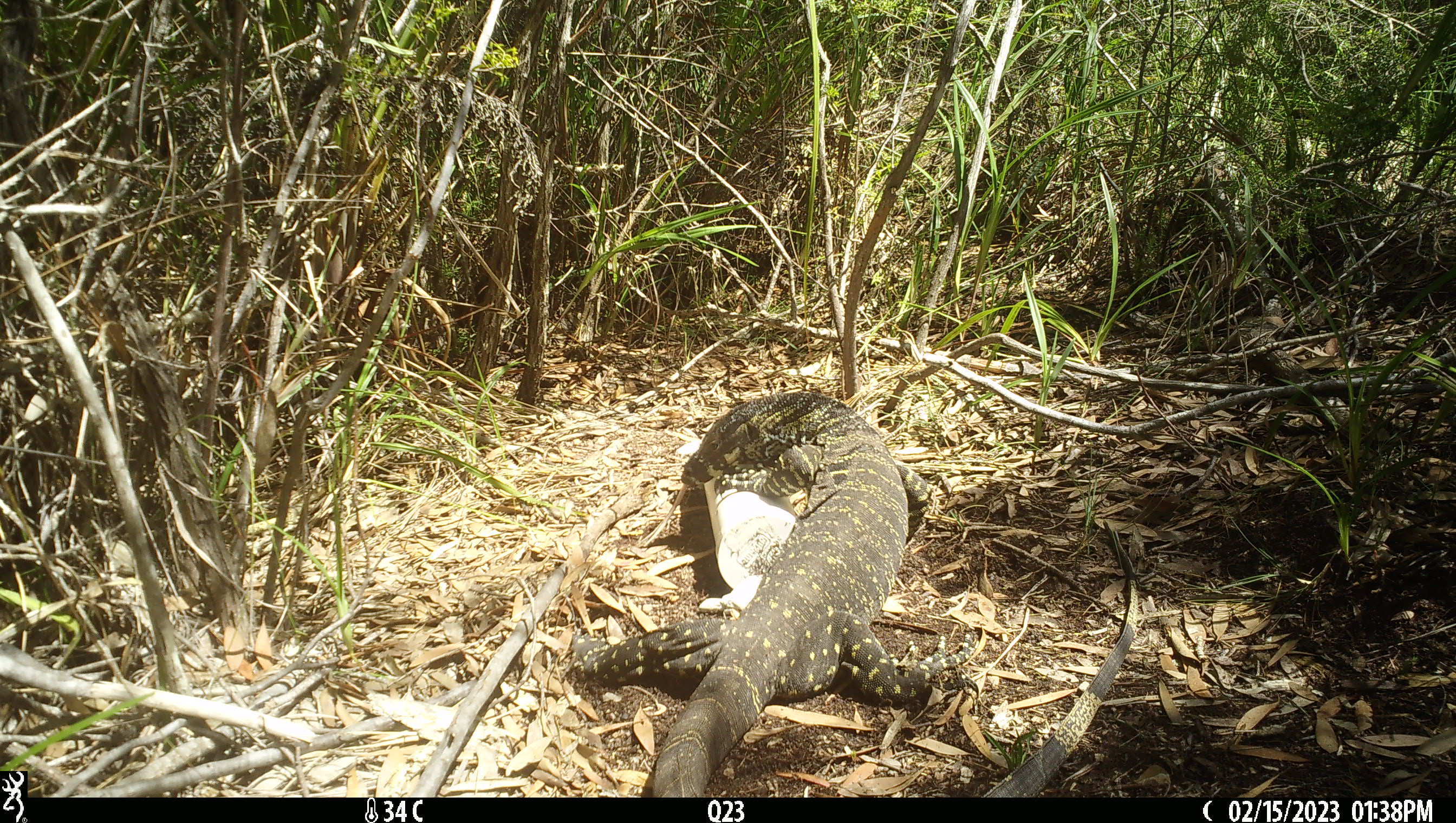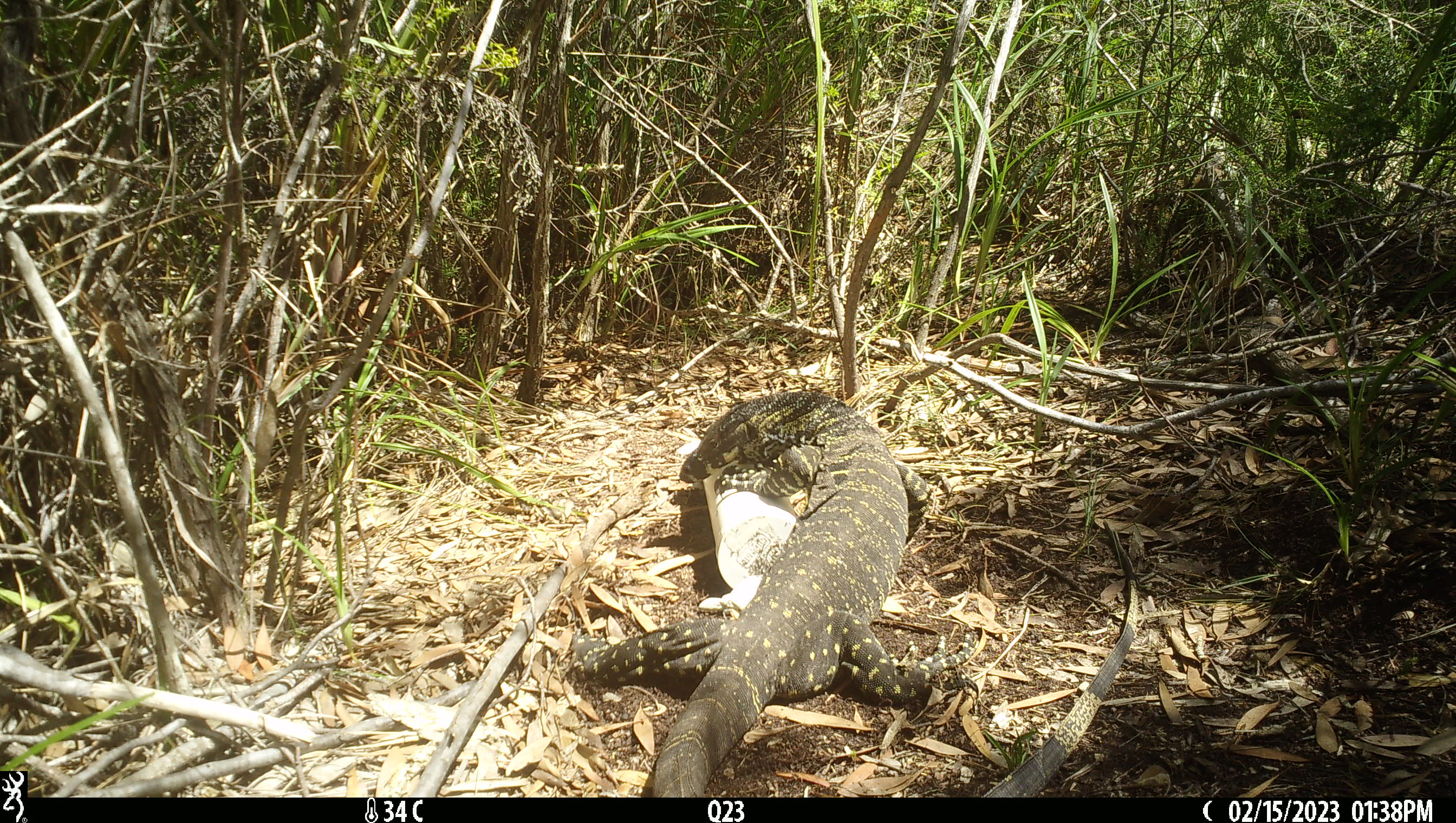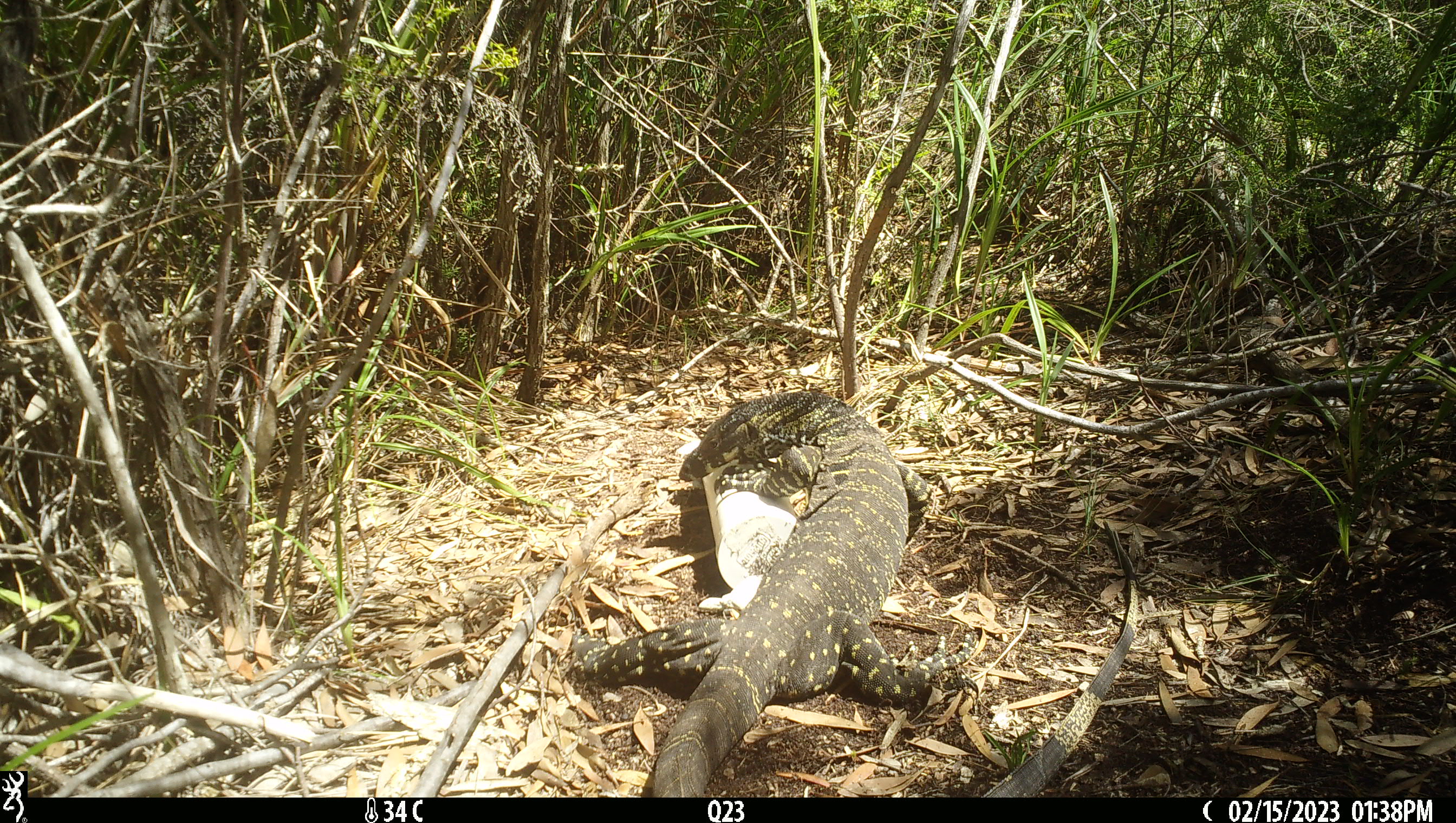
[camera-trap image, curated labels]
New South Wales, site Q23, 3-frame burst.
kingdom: Animalia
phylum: Chordata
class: Reptilia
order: Squamata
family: Varanidae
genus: Varanus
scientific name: Varanus varius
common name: lace monitor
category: goanna